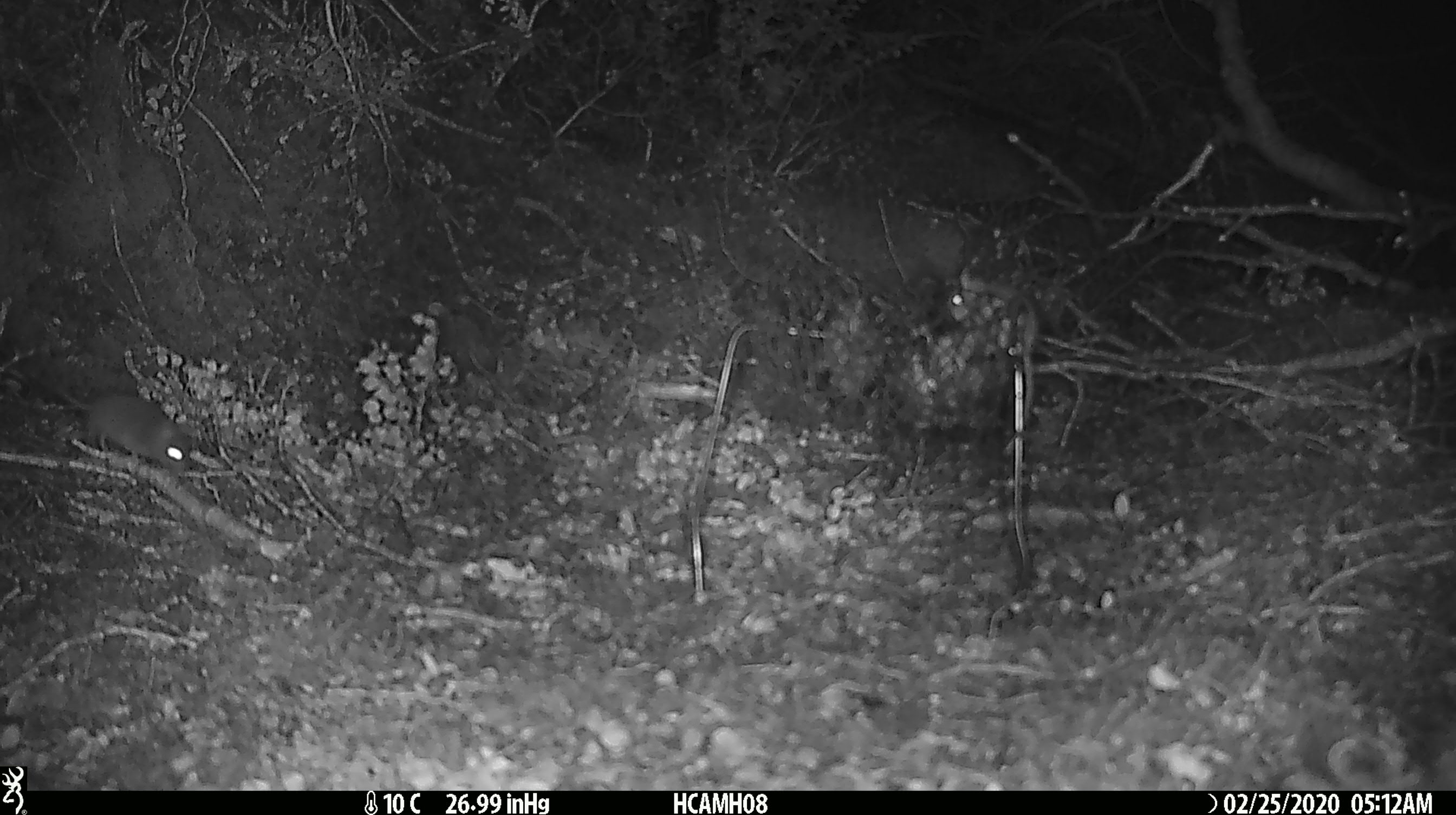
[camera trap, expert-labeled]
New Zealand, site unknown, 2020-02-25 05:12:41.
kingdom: Animalia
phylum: Chordata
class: Mammalia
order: Rodentia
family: Muridae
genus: Mus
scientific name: Mus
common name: mouse